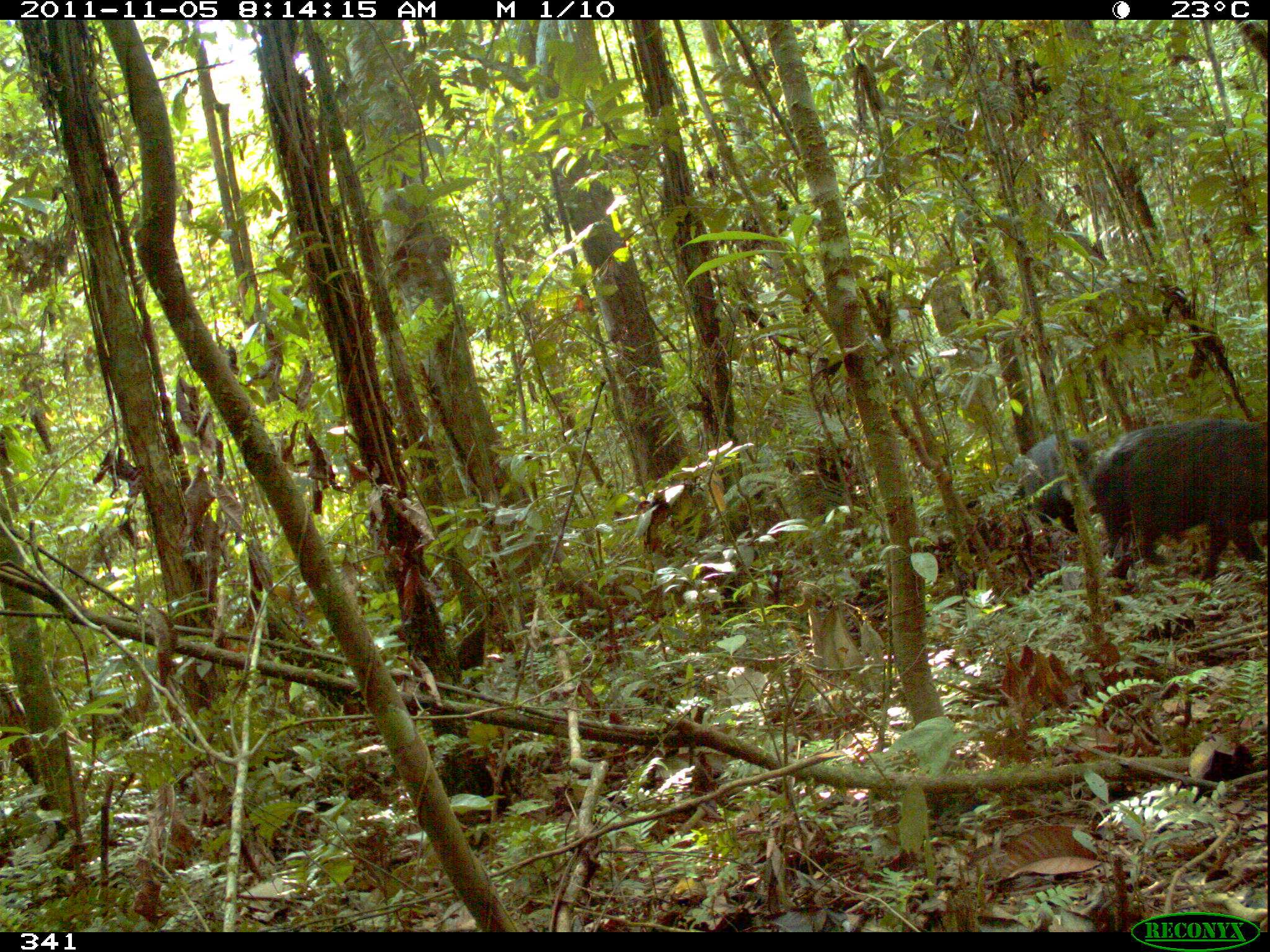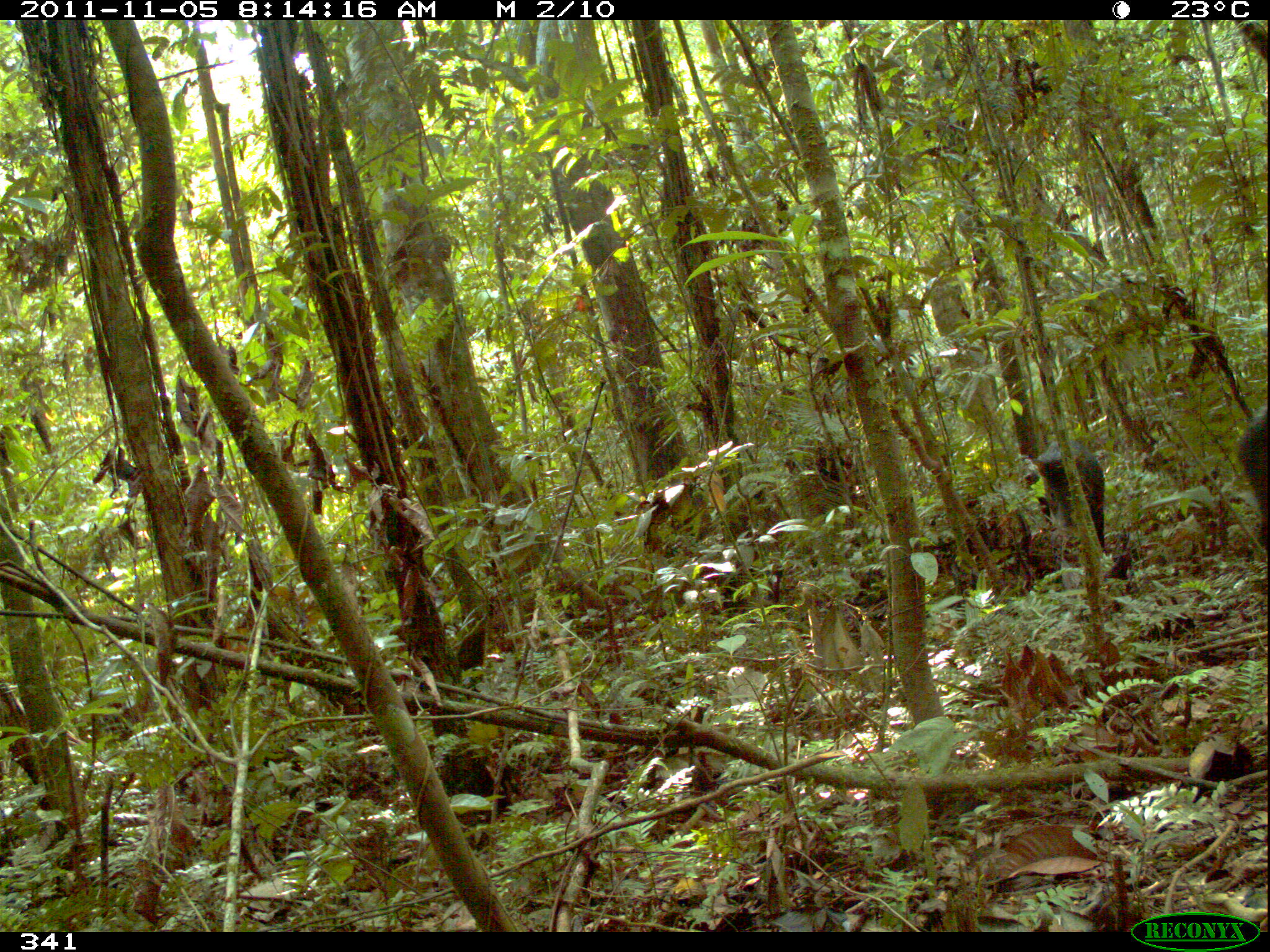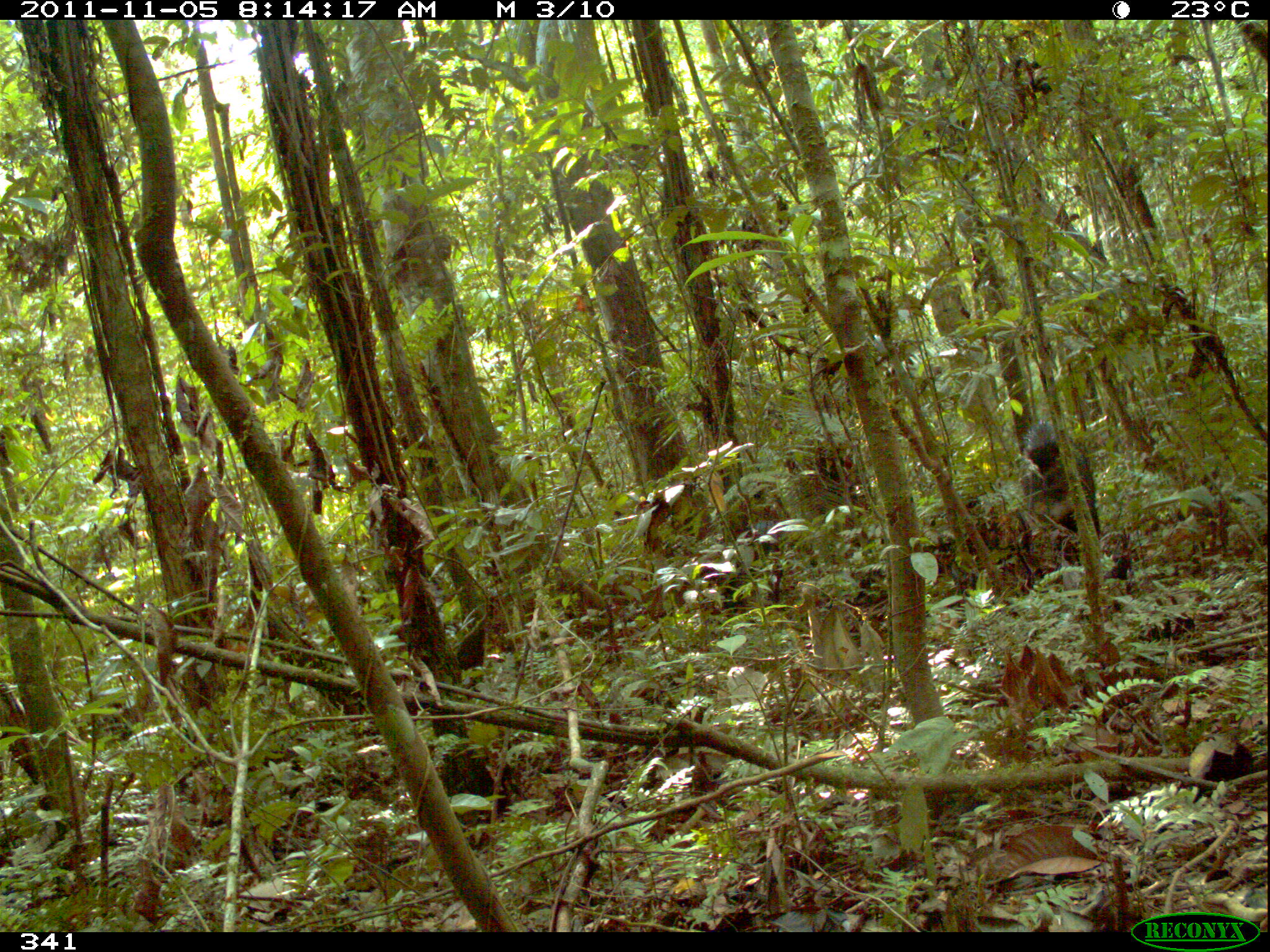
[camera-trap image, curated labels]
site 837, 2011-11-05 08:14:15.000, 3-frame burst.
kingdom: Animalia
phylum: Chordata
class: Mammalia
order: Artiodactyla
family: Tayassuidae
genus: Tayassu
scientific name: Tayassu pecari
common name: white-lipped peccary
Tayassu pecari (white-lipped peccary).